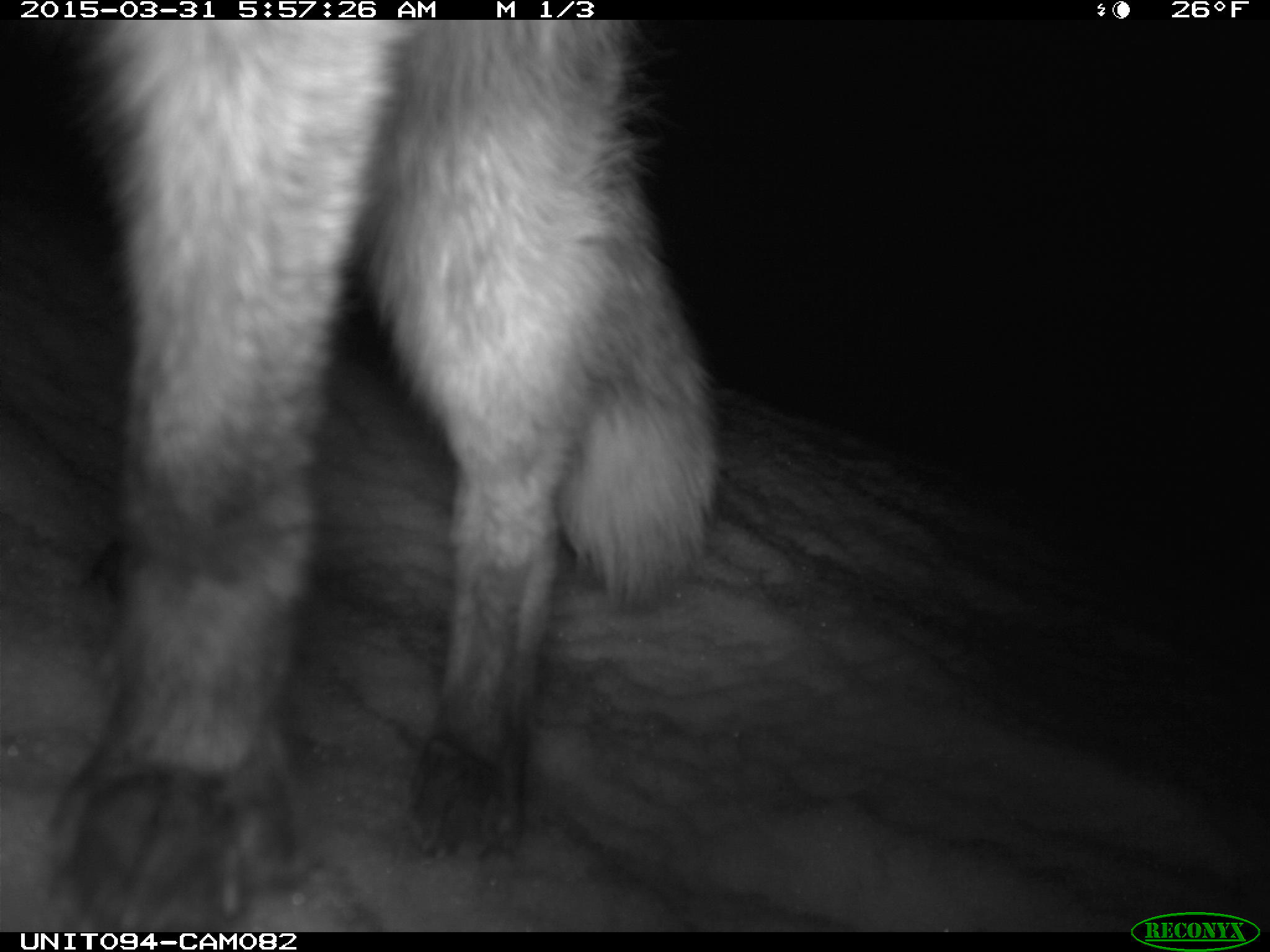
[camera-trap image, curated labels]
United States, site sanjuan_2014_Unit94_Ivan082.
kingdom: Animalia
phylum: Chordata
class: Mammalia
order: Carnivora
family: Canidae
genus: Vulpes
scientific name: Vulpes vulpes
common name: red fox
Vulpes vulpes (red fox).